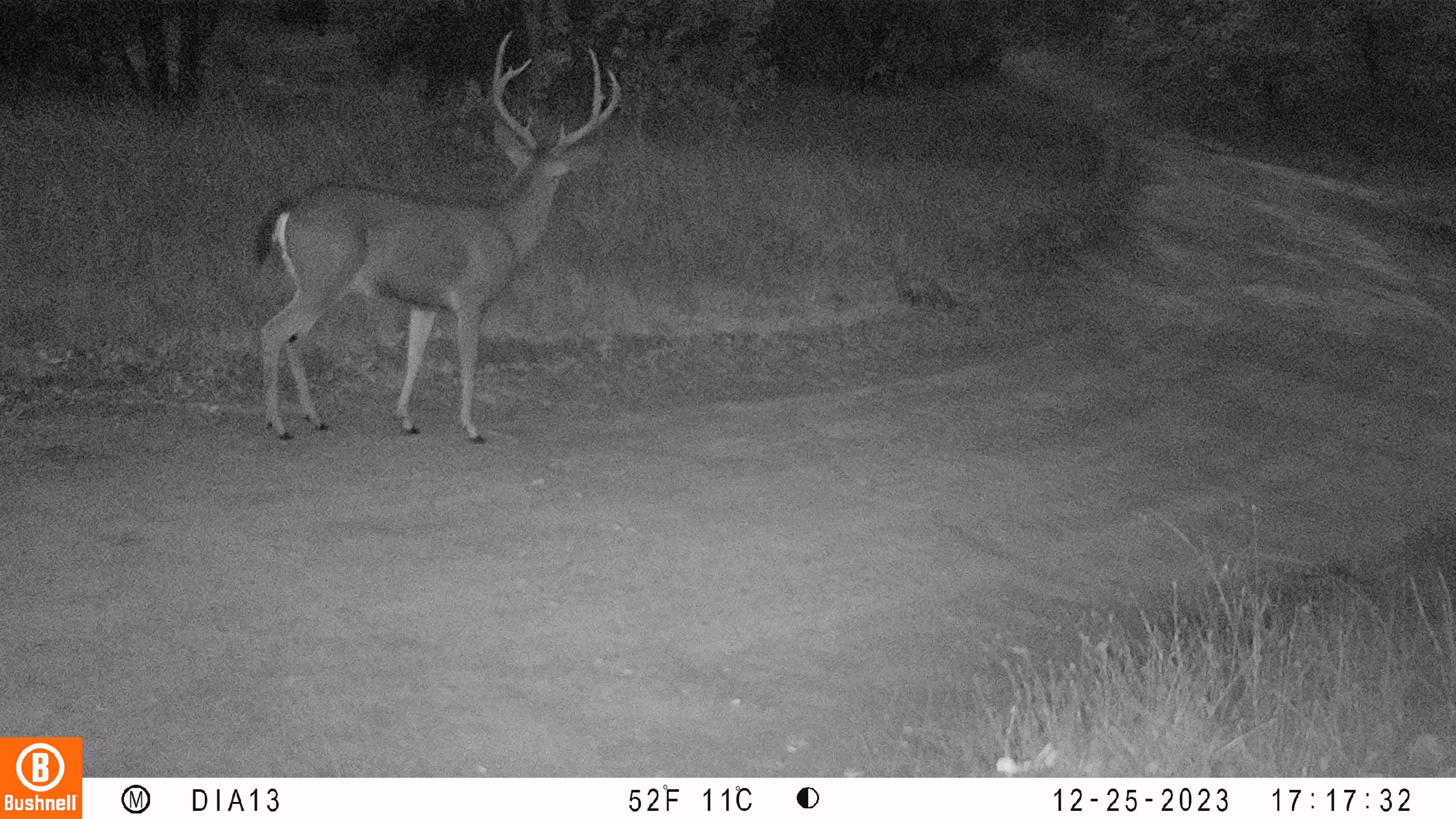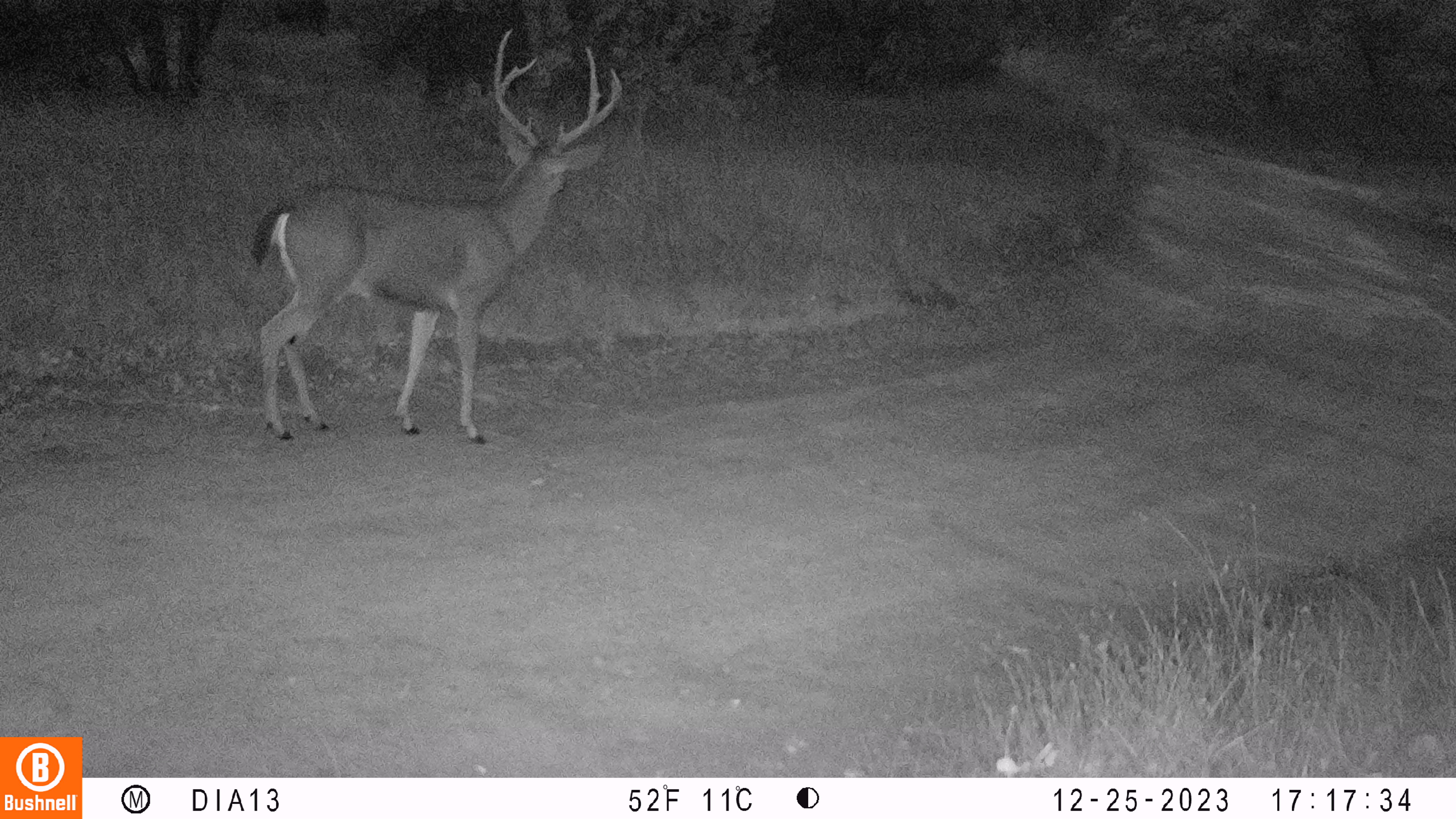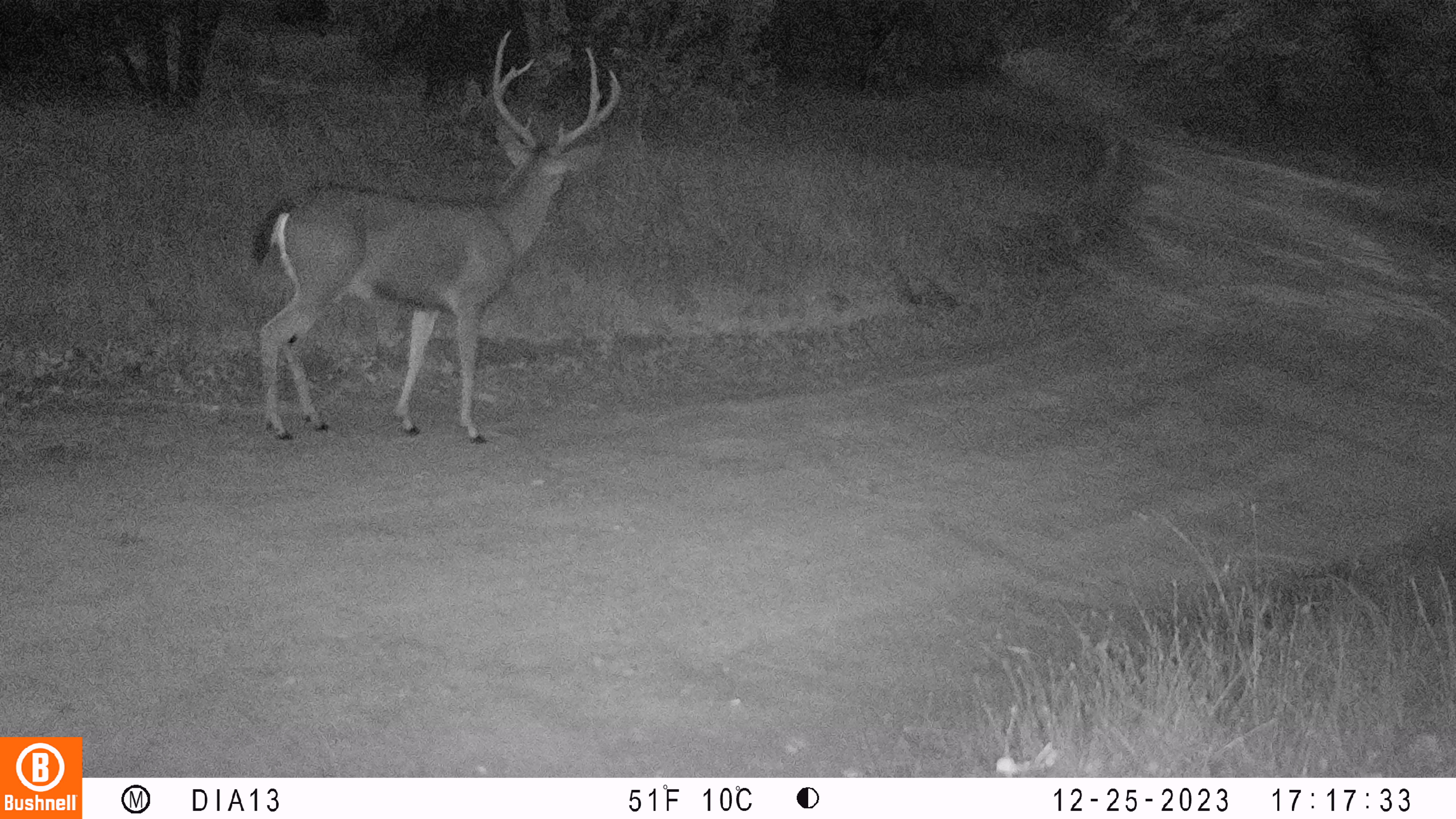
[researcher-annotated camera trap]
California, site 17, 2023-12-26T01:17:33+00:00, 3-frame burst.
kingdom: Animalia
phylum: Chordata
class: Mammalia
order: Artiodactyla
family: Cervidae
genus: Odocoileus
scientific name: Odocoileus hemionus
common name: mule deer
Mule deer (Odocoileus hemionus).